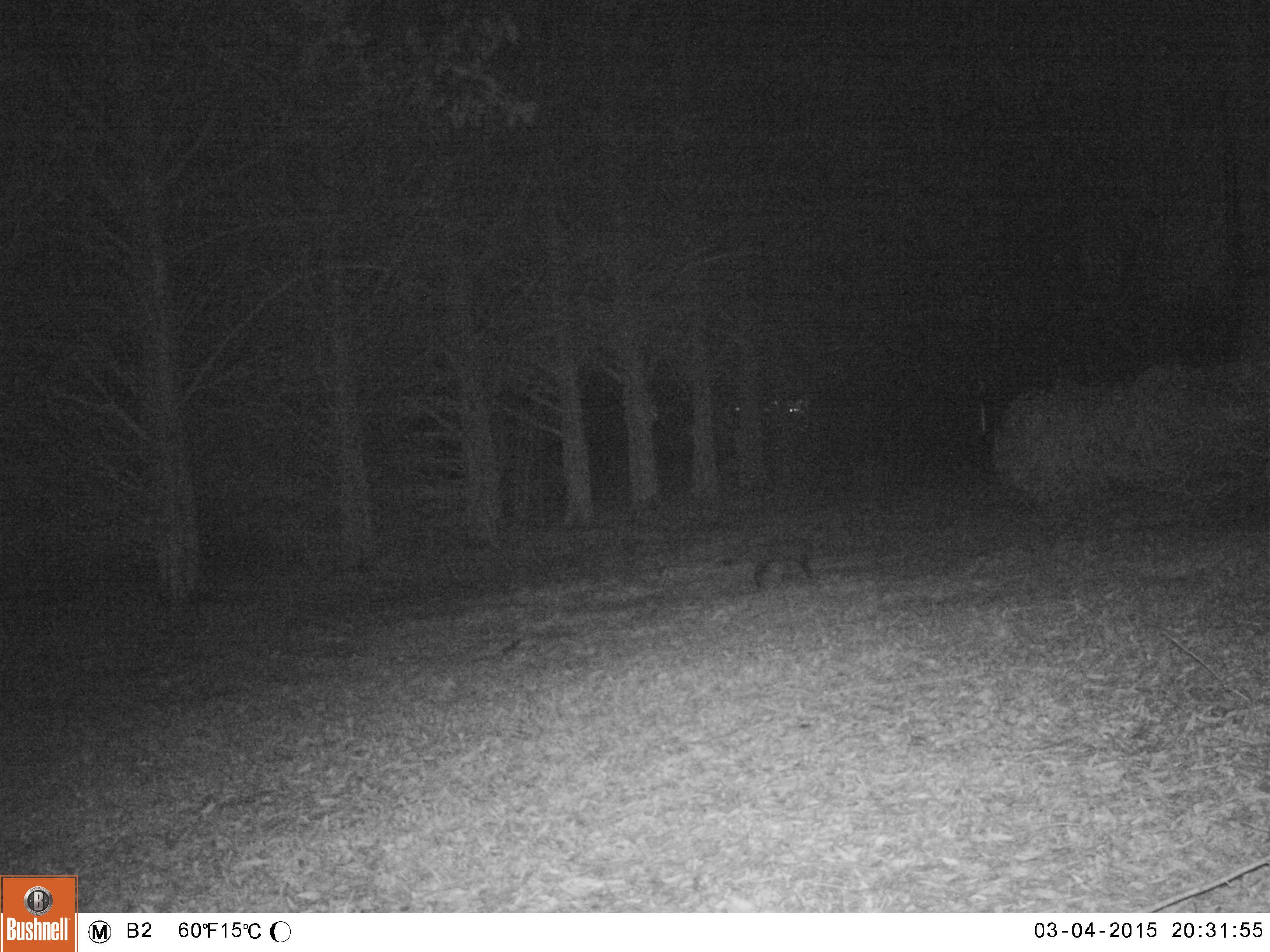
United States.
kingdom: Animalia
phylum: Chordata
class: Mammalia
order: Carnivora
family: Felidae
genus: Felis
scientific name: Felis catus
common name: domestic cat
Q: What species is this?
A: Domestic Cat (Felis catus).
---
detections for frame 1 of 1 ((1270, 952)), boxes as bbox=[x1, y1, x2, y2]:
Domestic Cat: bbox=[706, 526, 856, 599]